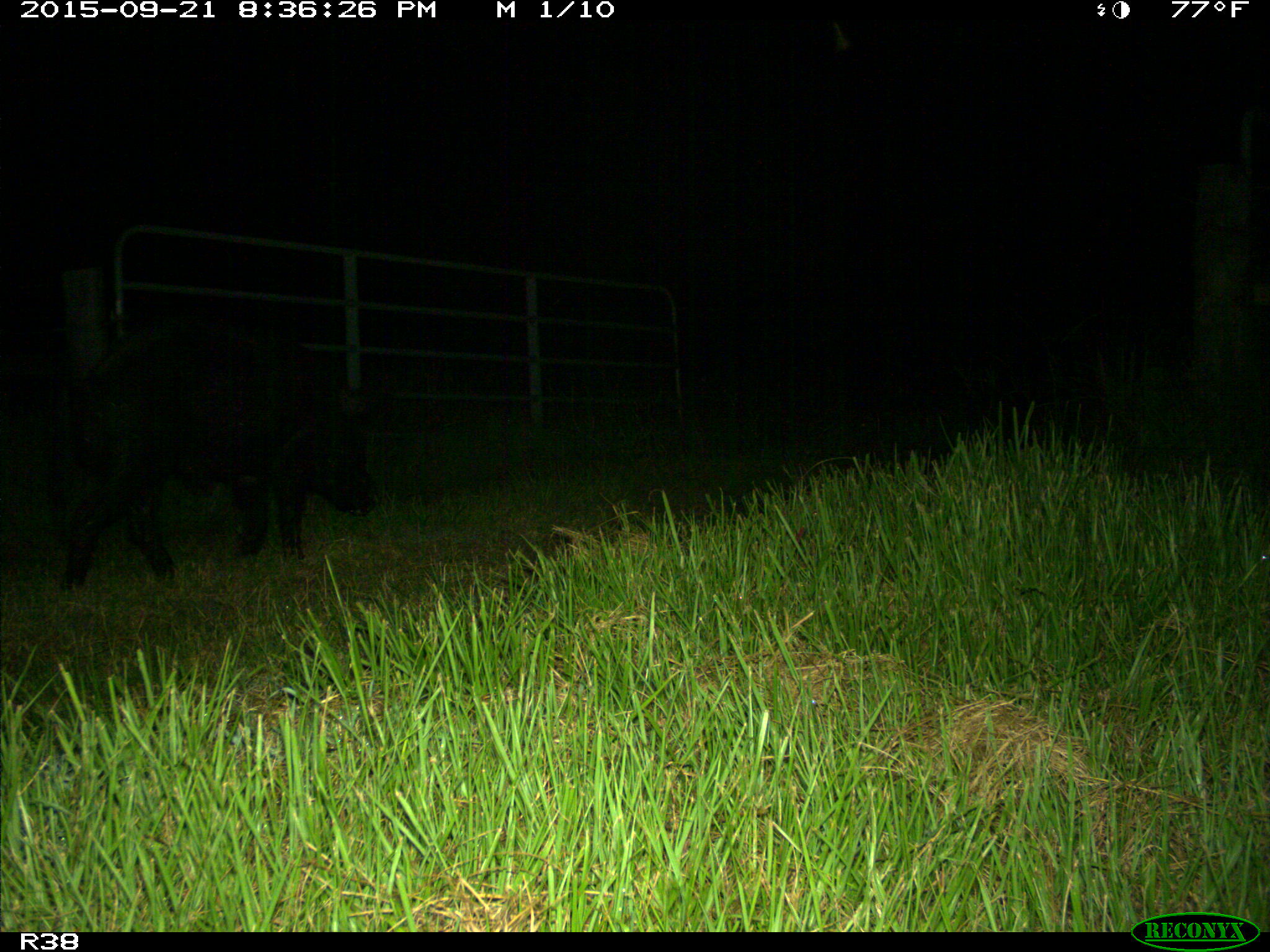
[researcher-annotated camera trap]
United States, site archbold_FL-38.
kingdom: Animalia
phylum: Chordata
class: Mammalia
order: Artiodactyla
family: Suidae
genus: Sus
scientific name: Sus scrofa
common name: wild boar